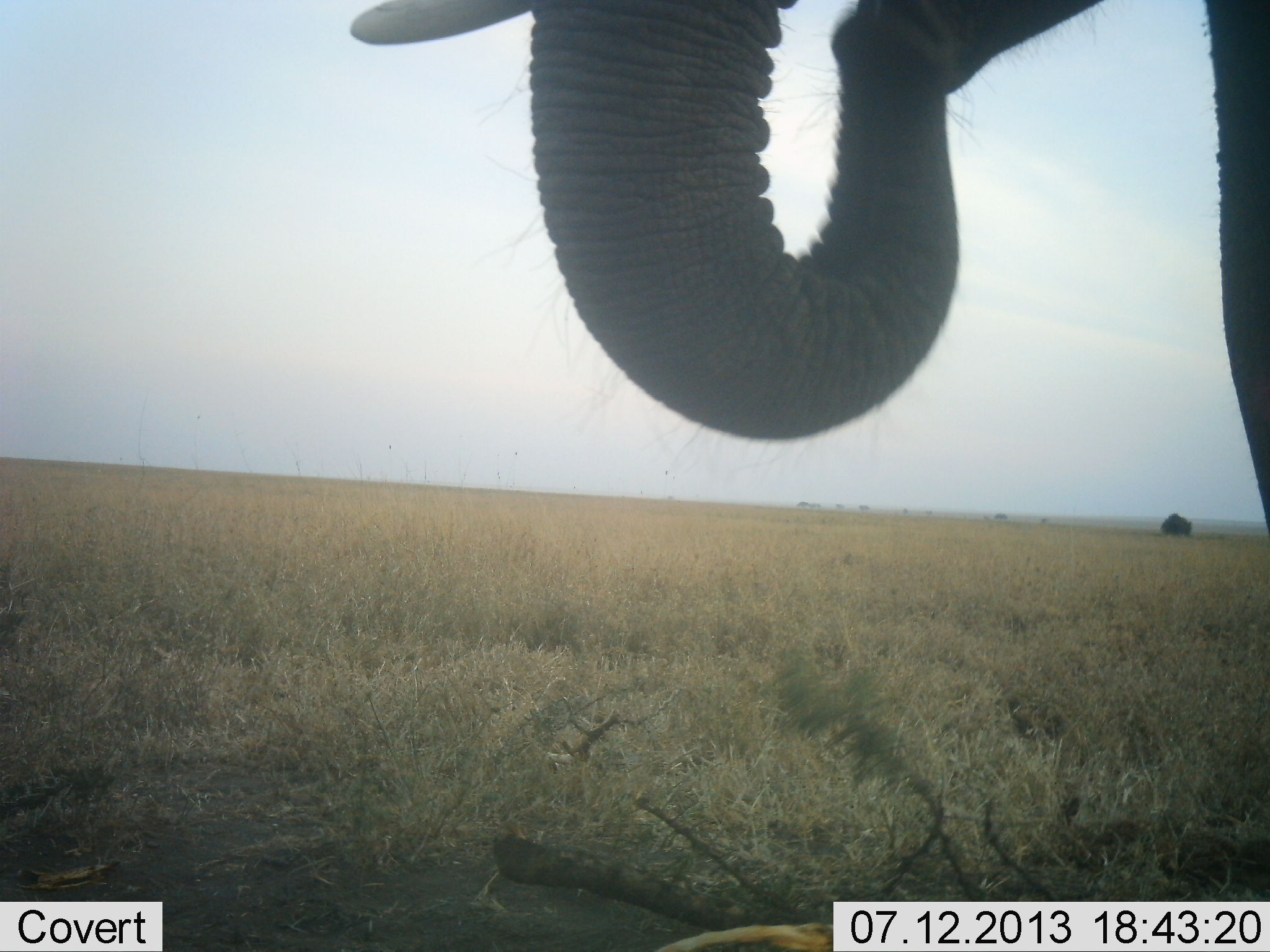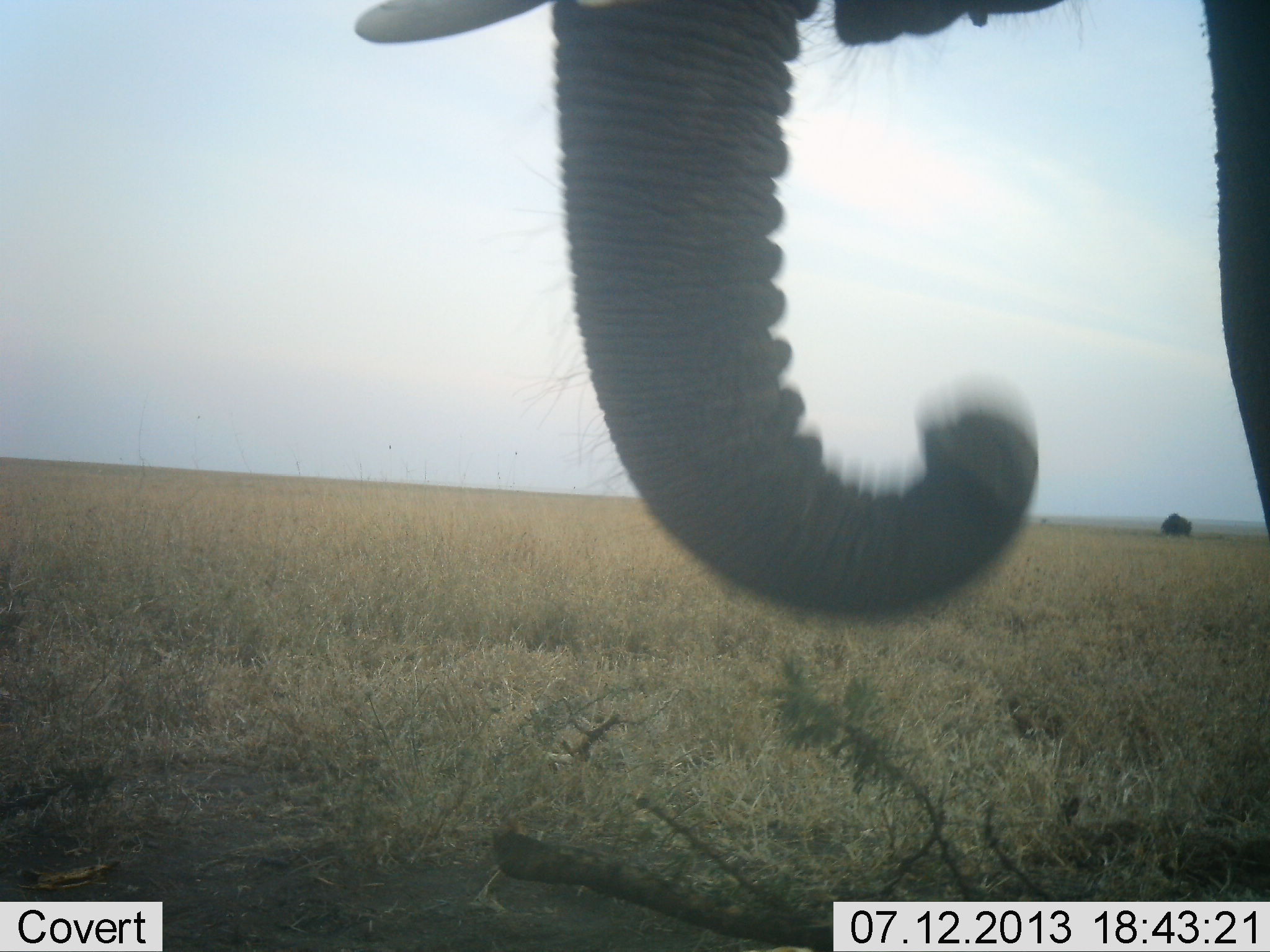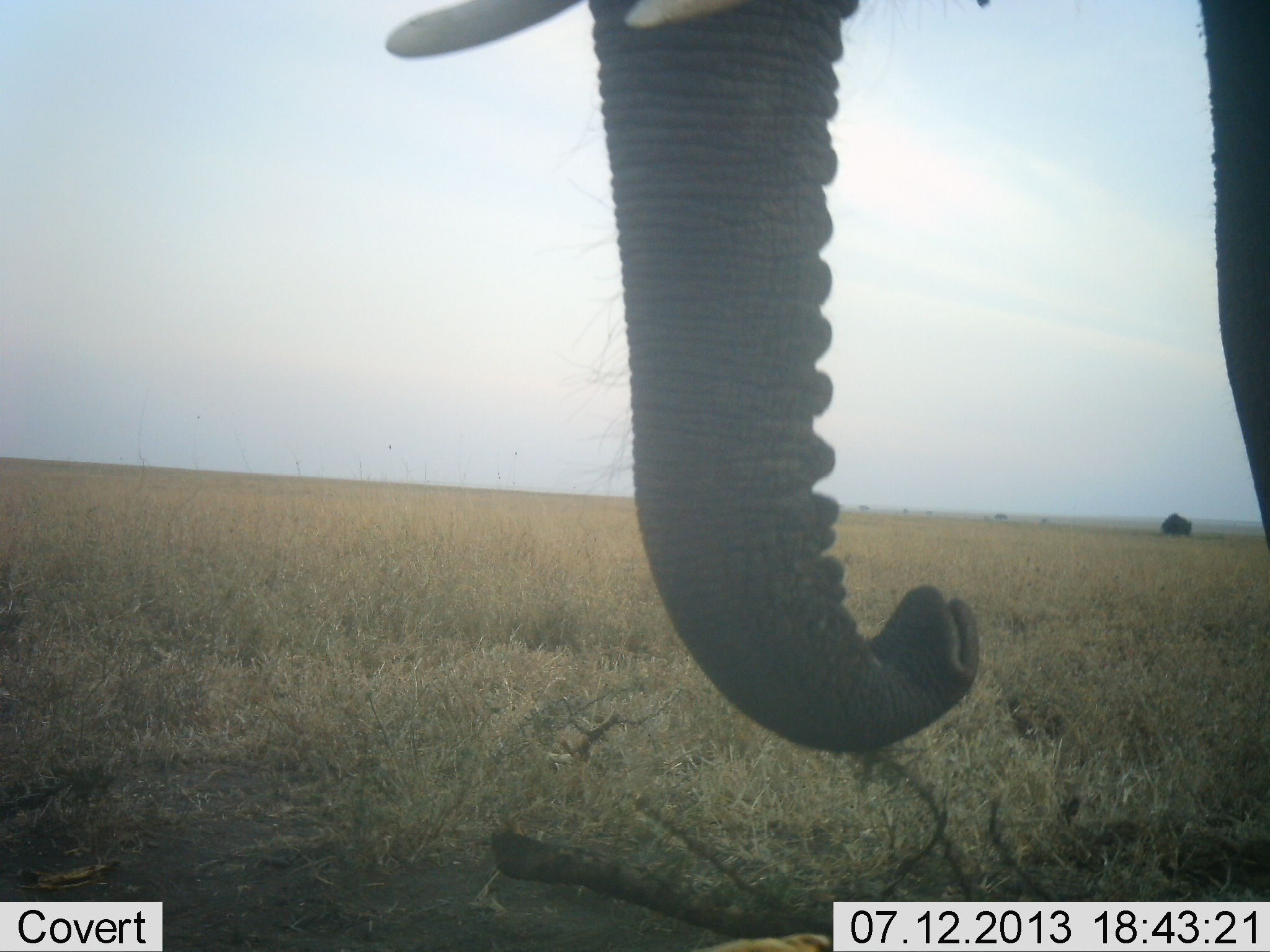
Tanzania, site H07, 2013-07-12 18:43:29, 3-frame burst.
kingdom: Animalia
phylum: Chordata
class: Mammalia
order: Proboscidea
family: Elephantidae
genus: Loxodonta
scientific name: Loxodonta africana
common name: african bush elephant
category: elephant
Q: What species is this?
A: Elephant (african bush elephant) (Loxodonta africana).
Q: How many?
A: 1.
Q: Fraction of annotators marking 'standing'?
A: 29%.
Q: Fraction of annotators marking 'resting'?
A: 0%.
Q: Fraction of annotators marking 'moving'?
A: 10%.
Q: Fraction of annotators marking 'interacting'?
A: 0%.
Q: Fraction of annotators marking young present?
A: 0%.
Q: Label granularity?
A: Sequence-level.